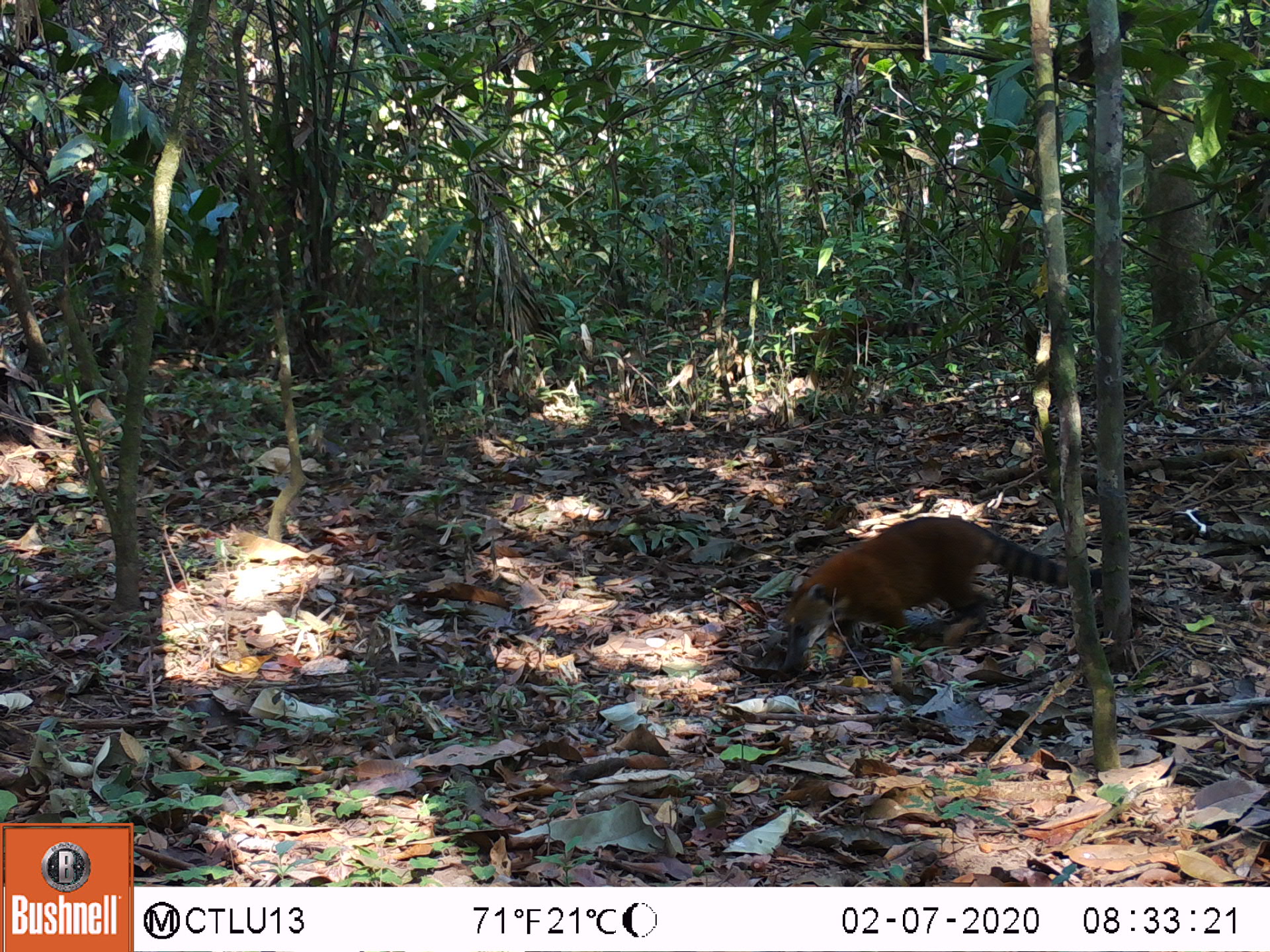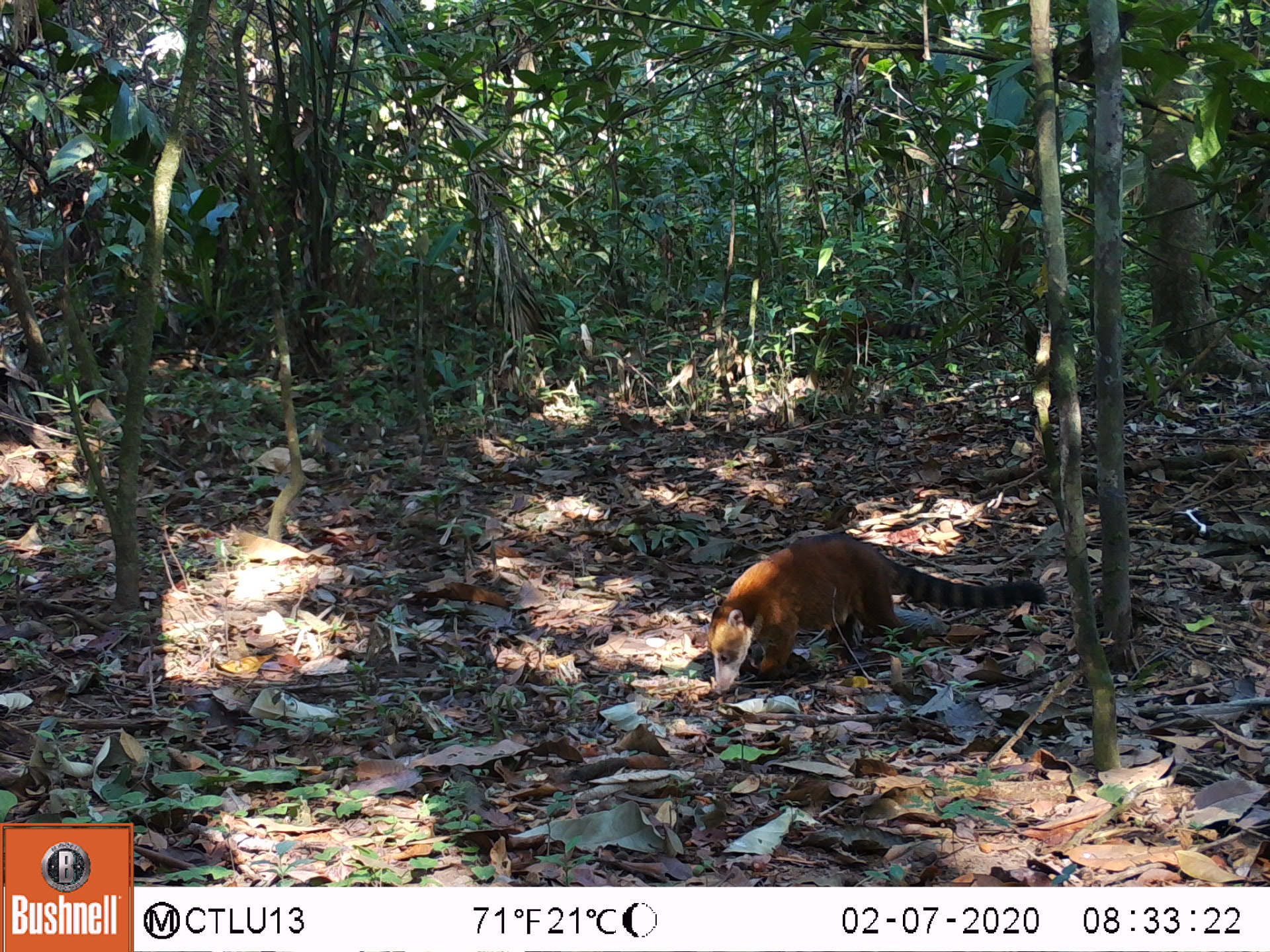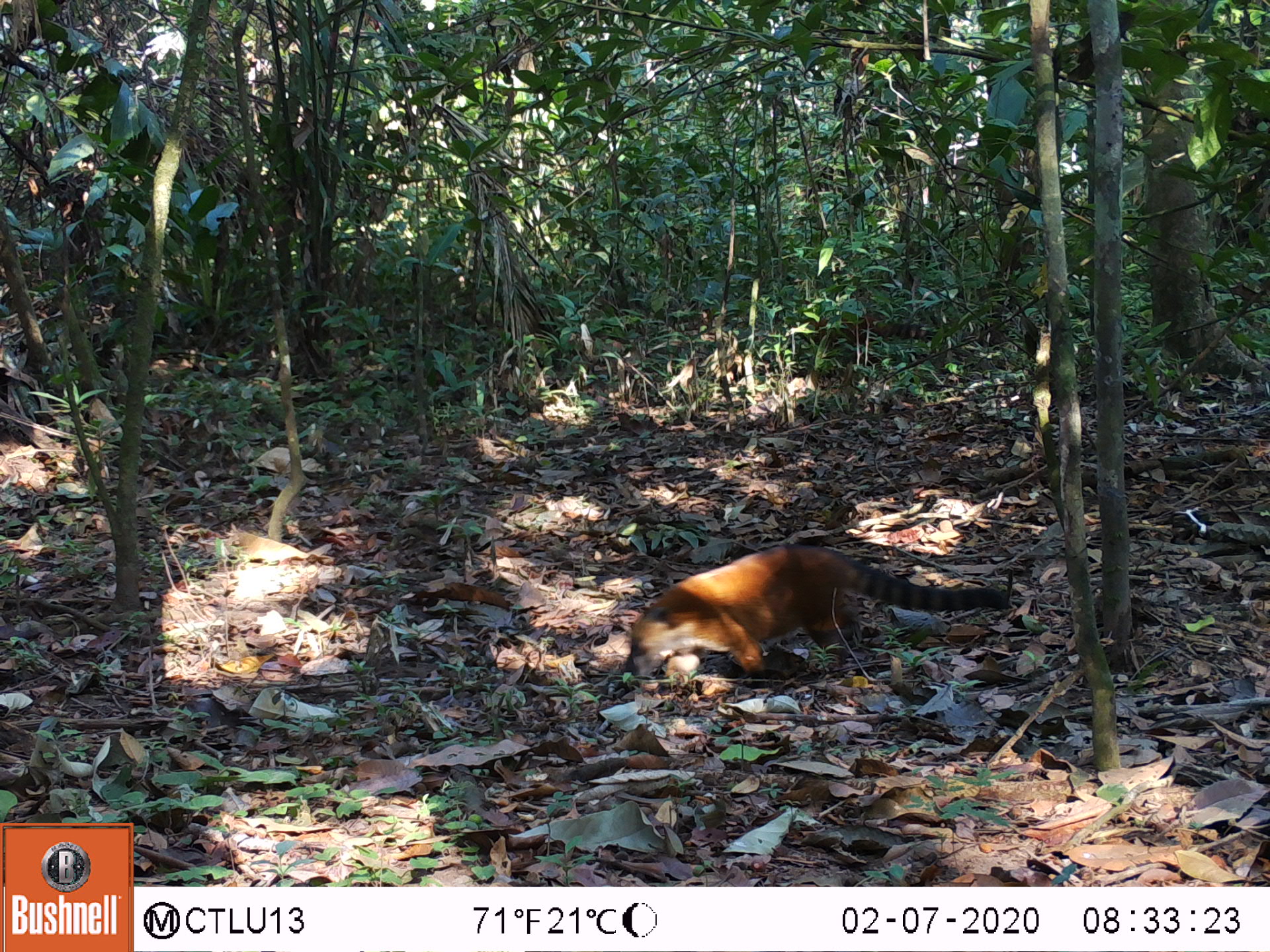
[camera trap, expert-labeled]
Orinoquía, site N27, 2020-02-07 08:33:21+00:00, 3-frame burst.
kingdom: Animalia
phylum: Chordata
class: Mammalia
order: Carnivora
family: Procyonidae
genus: Nasua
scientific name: Nasua nasua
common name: south american coati